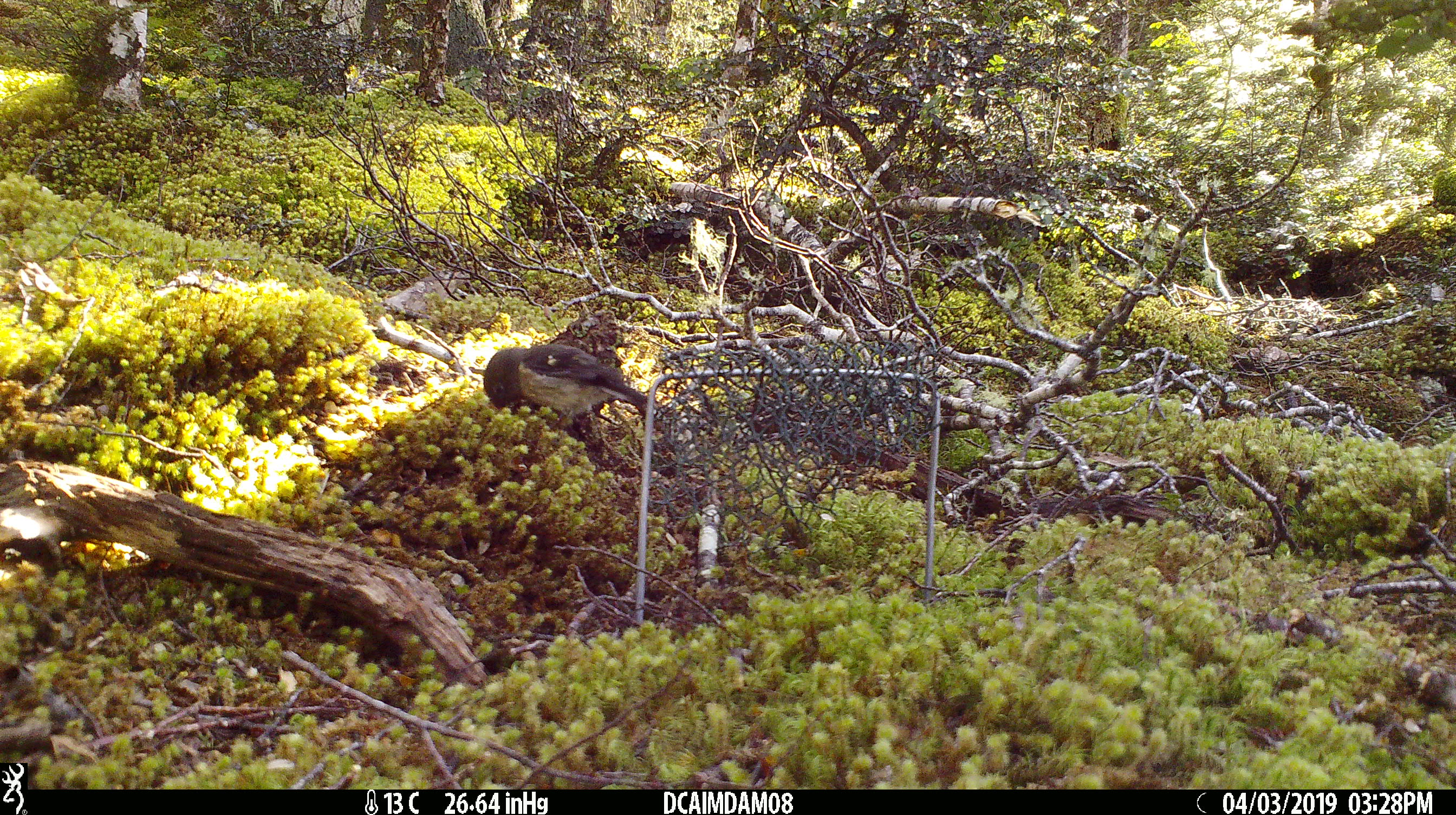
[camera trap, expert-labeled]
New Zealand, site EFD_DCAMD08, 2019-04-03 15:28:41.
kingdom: Animalia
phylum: Chordata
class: Aves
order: Passeriformes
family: Petroicidae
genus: Petroica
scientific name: Petroica macrocephala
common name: tomtit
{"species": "tomtit (Petroica macrocephala)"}